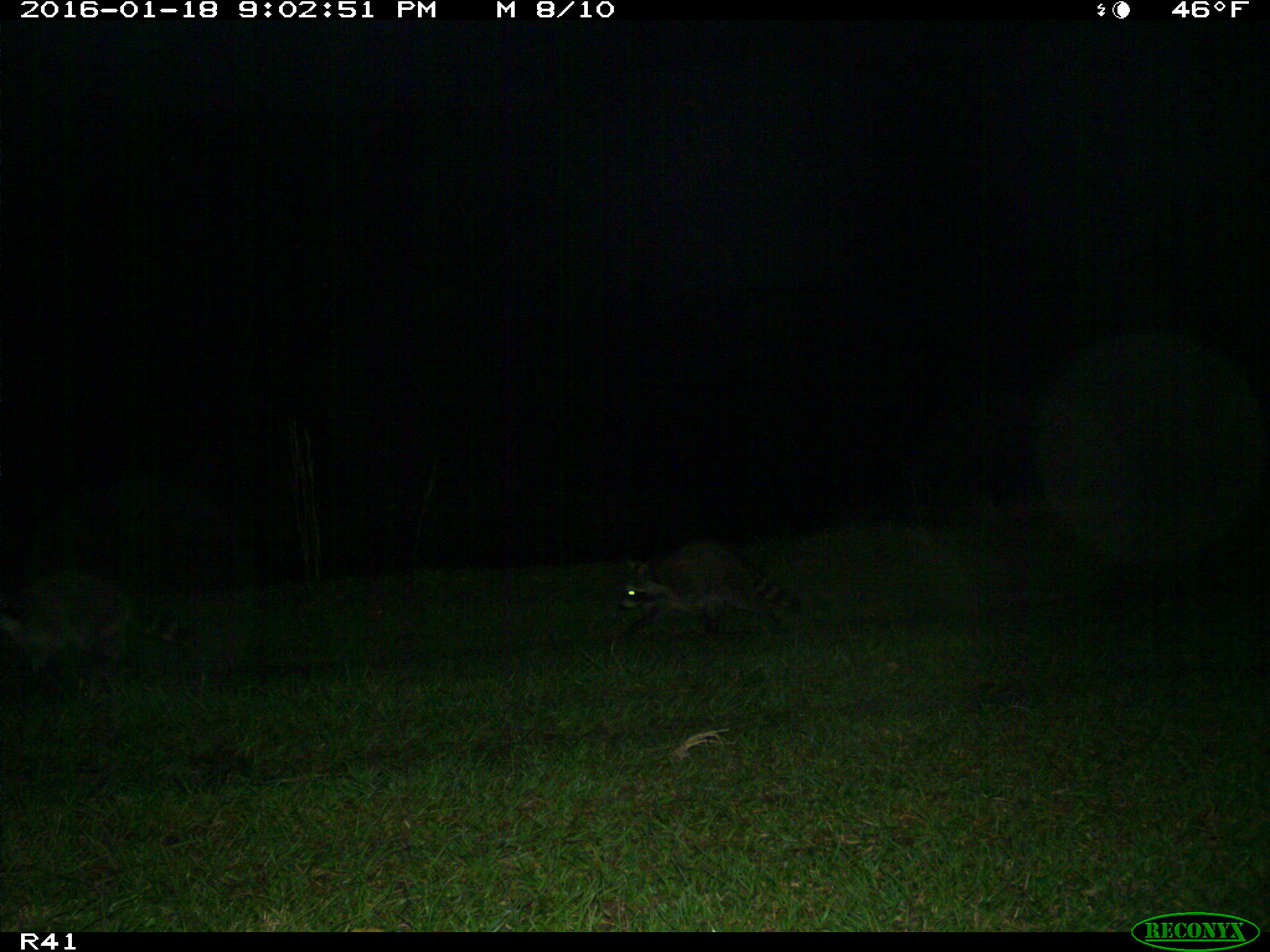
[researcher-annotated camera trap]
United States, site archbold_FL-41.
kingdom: Animalia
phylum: Chordata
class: Mammalia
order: Carnivora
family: Procyonidae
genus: Procyon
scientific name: Procyon lotor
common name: common raccoon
Procyon lotor (common raccoon).